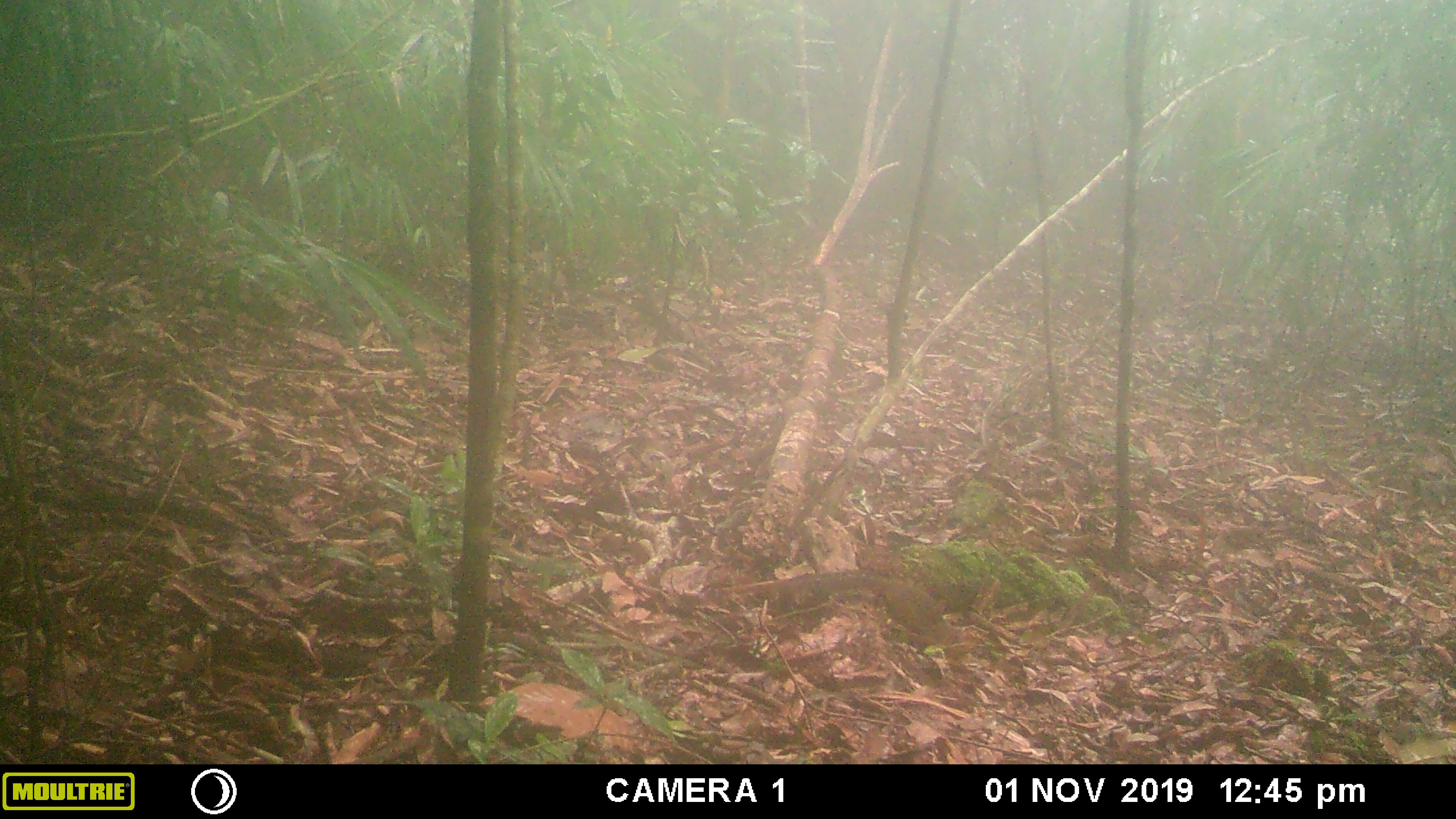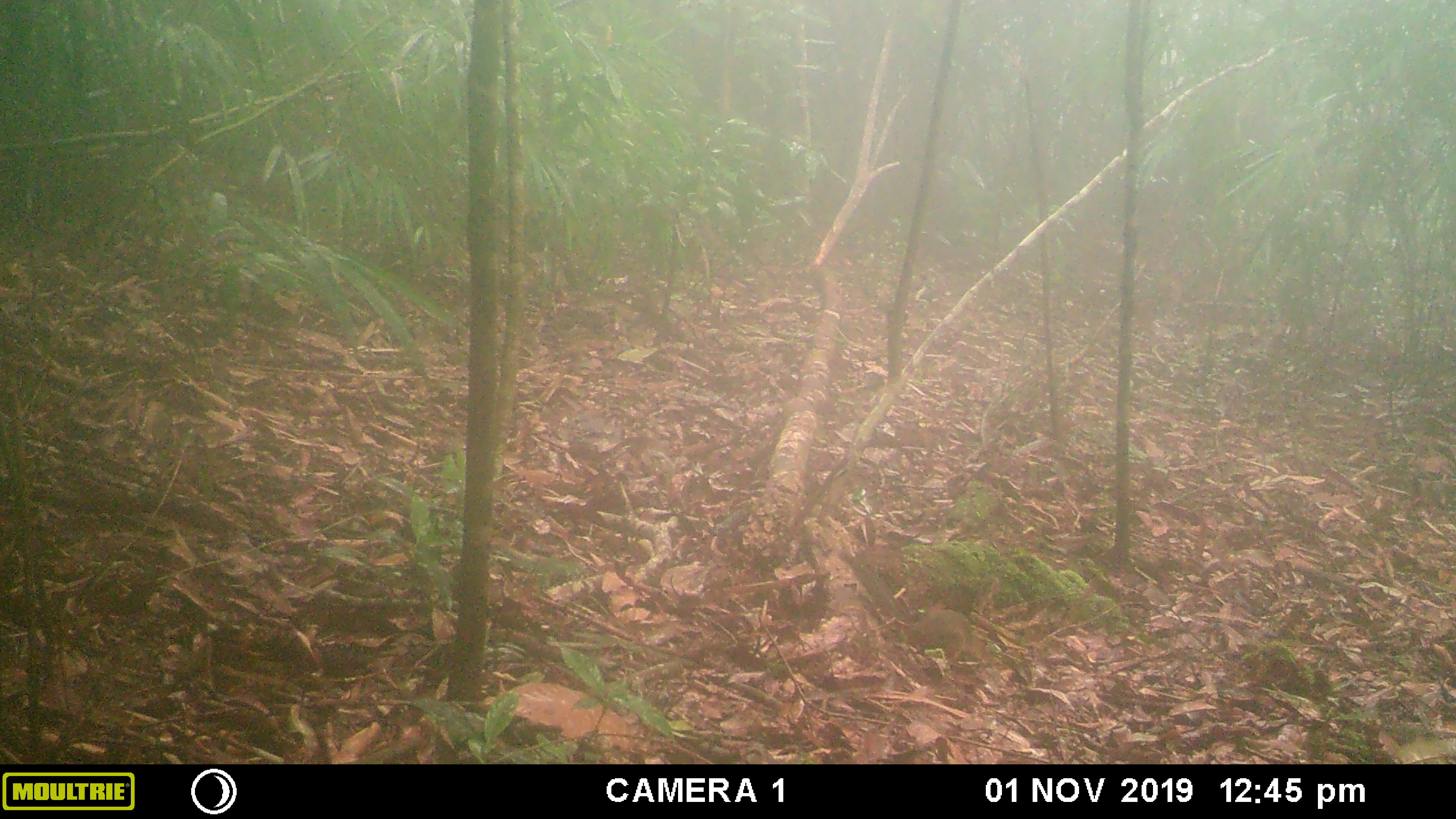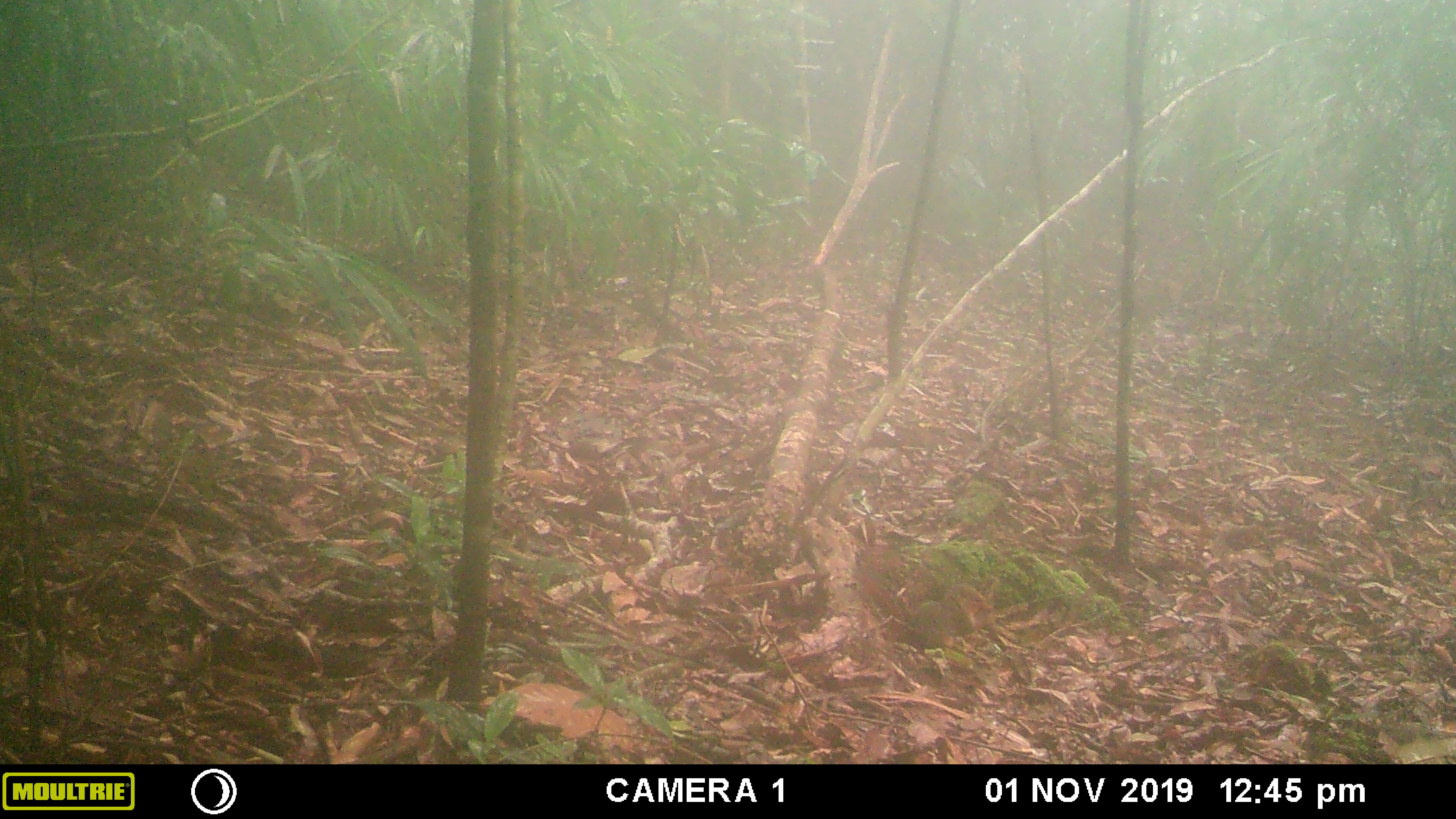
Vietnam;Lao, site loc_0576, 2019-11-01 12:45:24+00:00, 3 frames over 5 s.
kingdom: Animalia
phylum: Chordata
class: Mammalia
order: Rodentia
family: Sciuridae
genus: Dremomys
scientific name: Dremomys rufigenis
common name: red-cheeked squirrel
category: red cheeked squirrel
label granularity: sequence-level